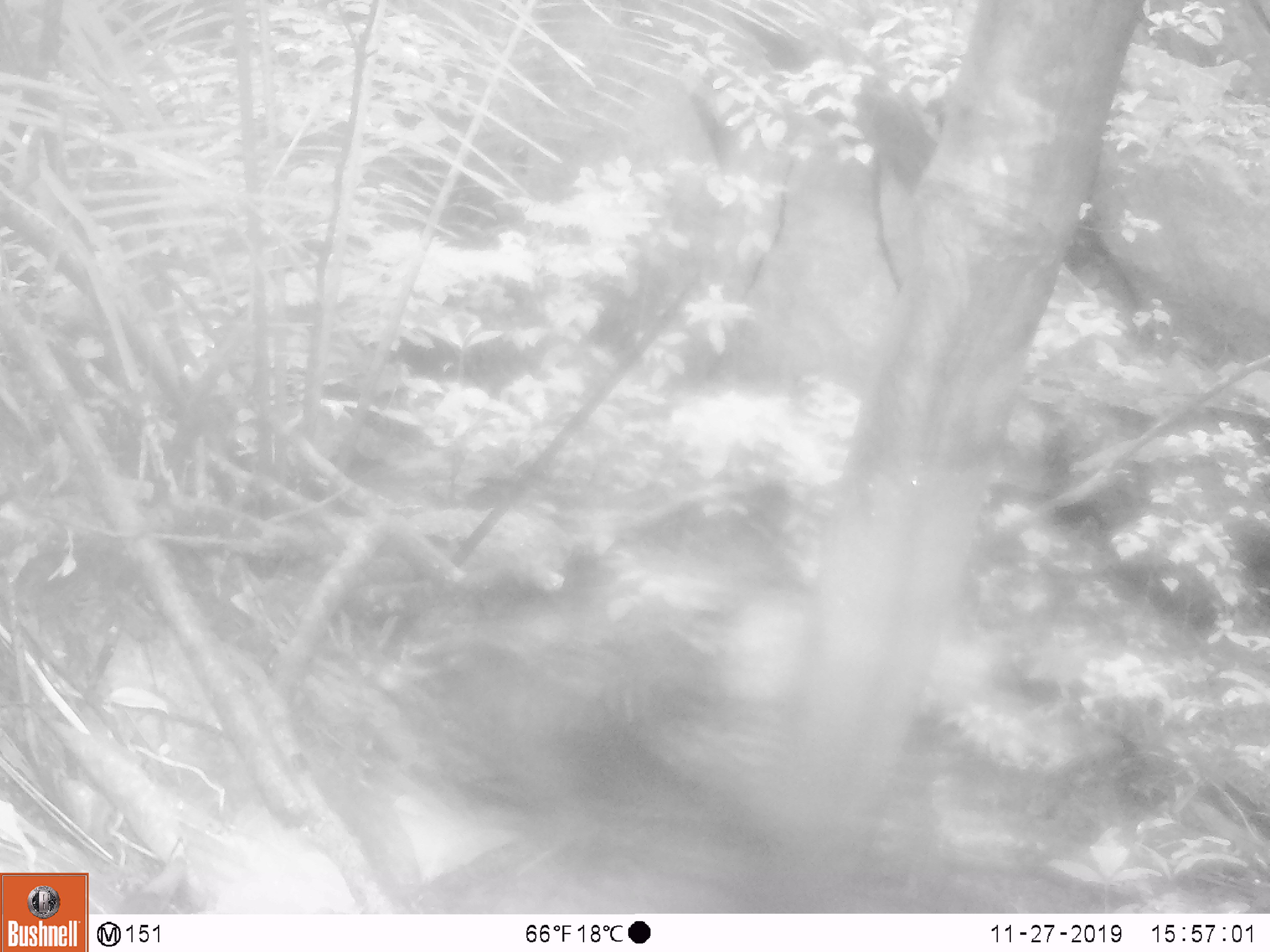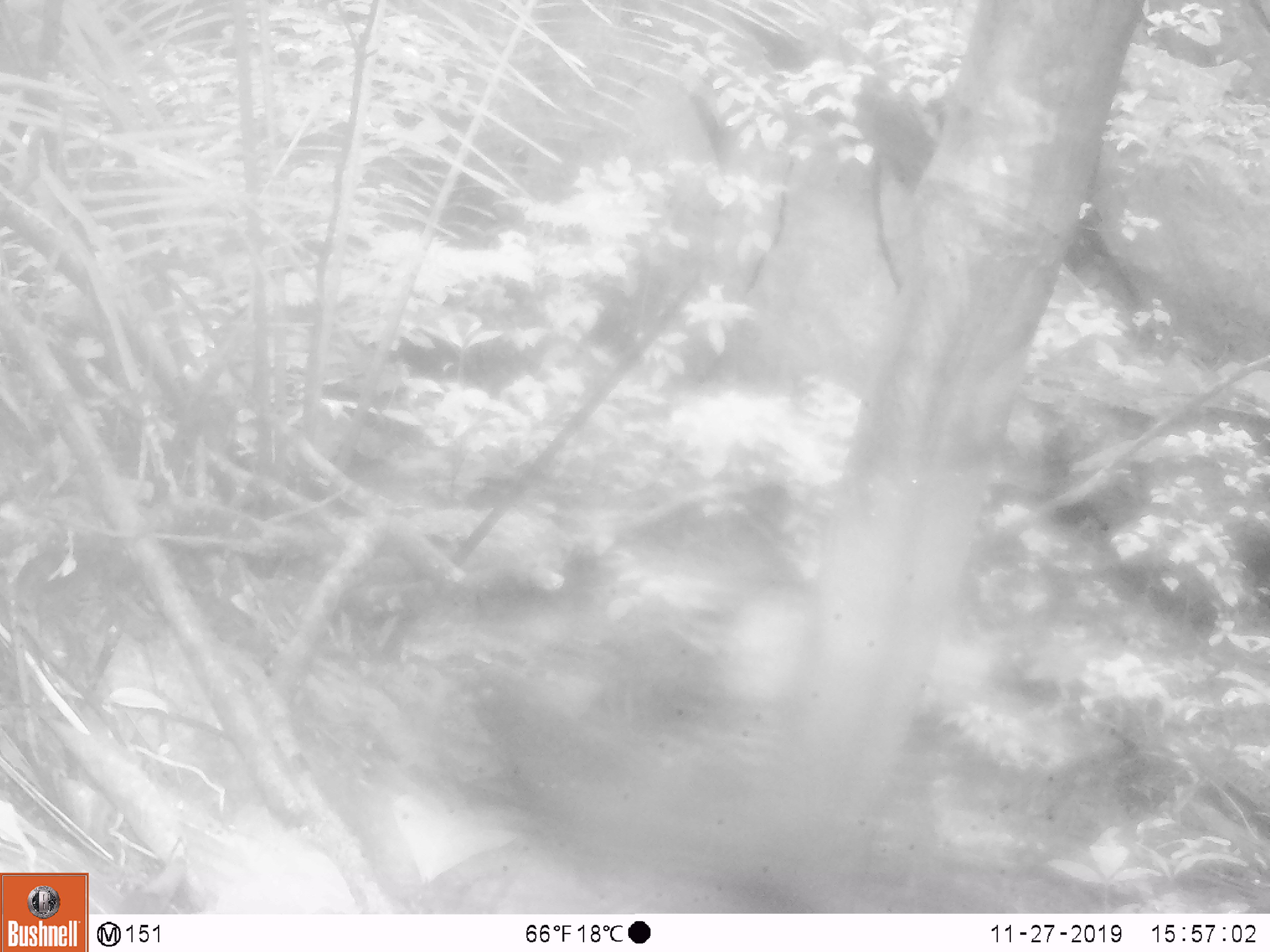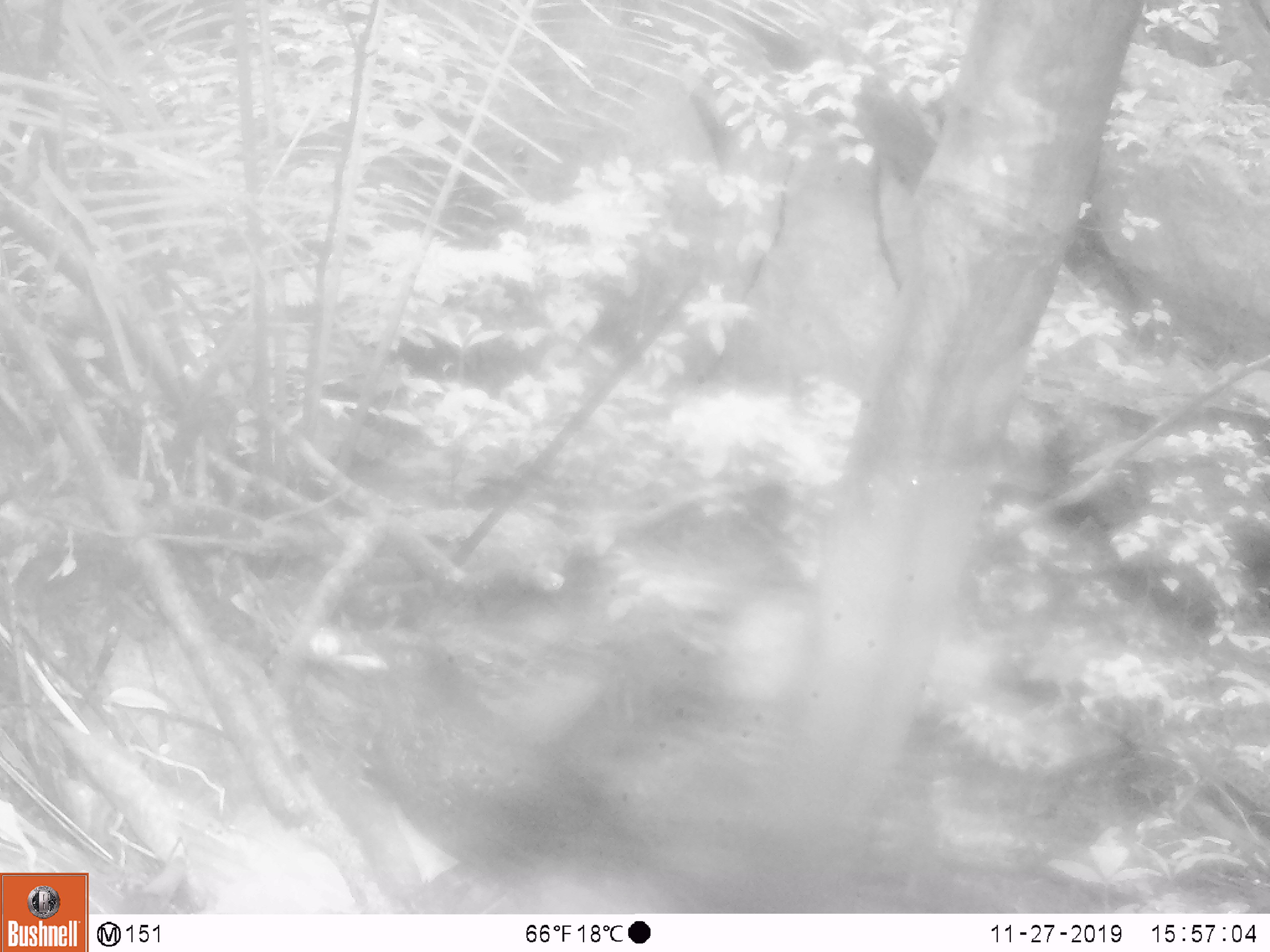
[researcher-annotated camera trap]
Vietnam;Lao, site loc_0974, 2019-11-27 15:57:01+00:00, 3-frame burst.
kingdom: Animalia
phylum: Chordata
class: Aves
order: Passeriformes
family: Muscicapidae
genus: Myophonus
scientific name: Myophonus caeruleus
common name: blue whistling thrush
Blue whistling thrush (Myophonus caeruleus). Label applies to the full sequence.